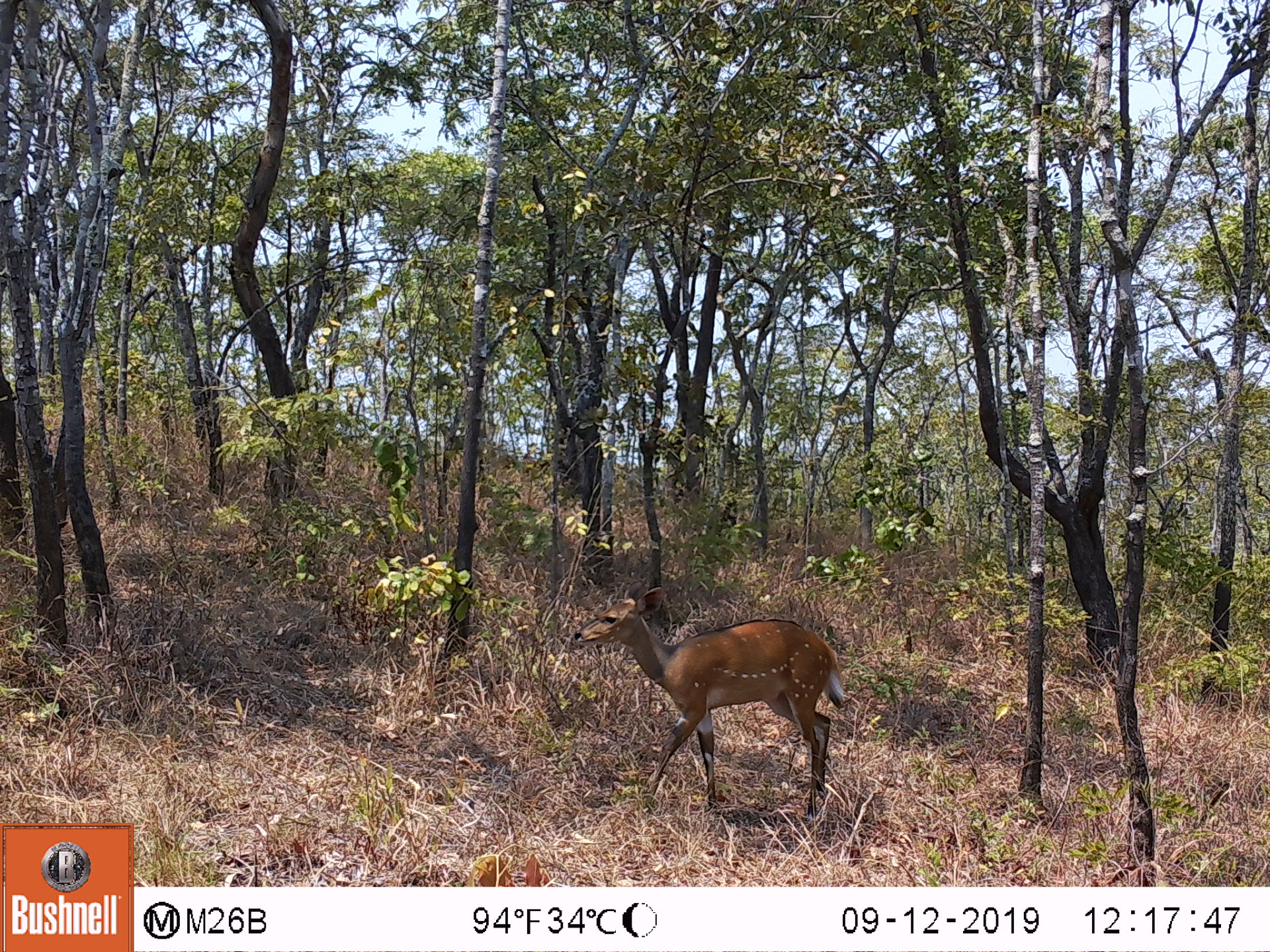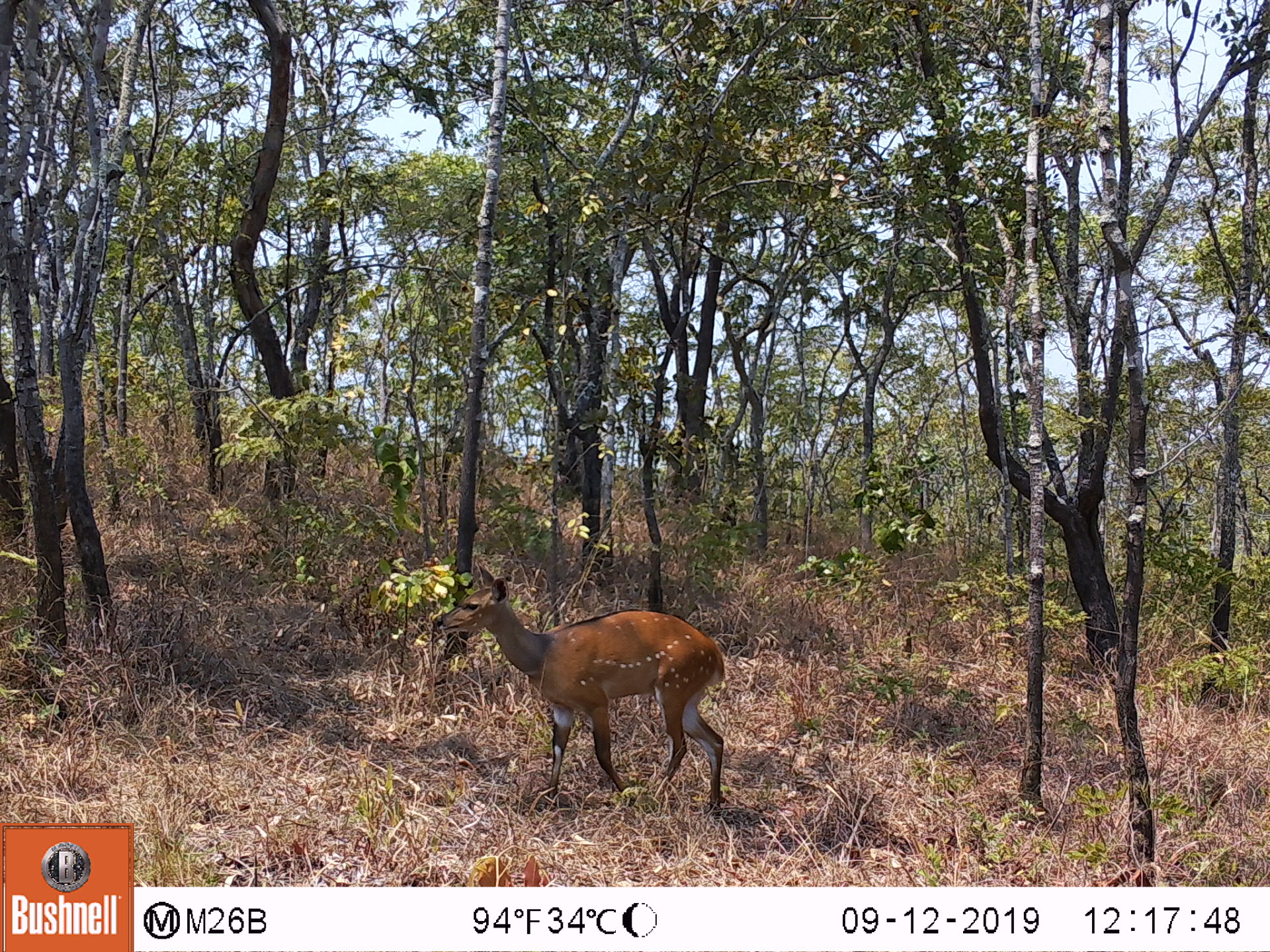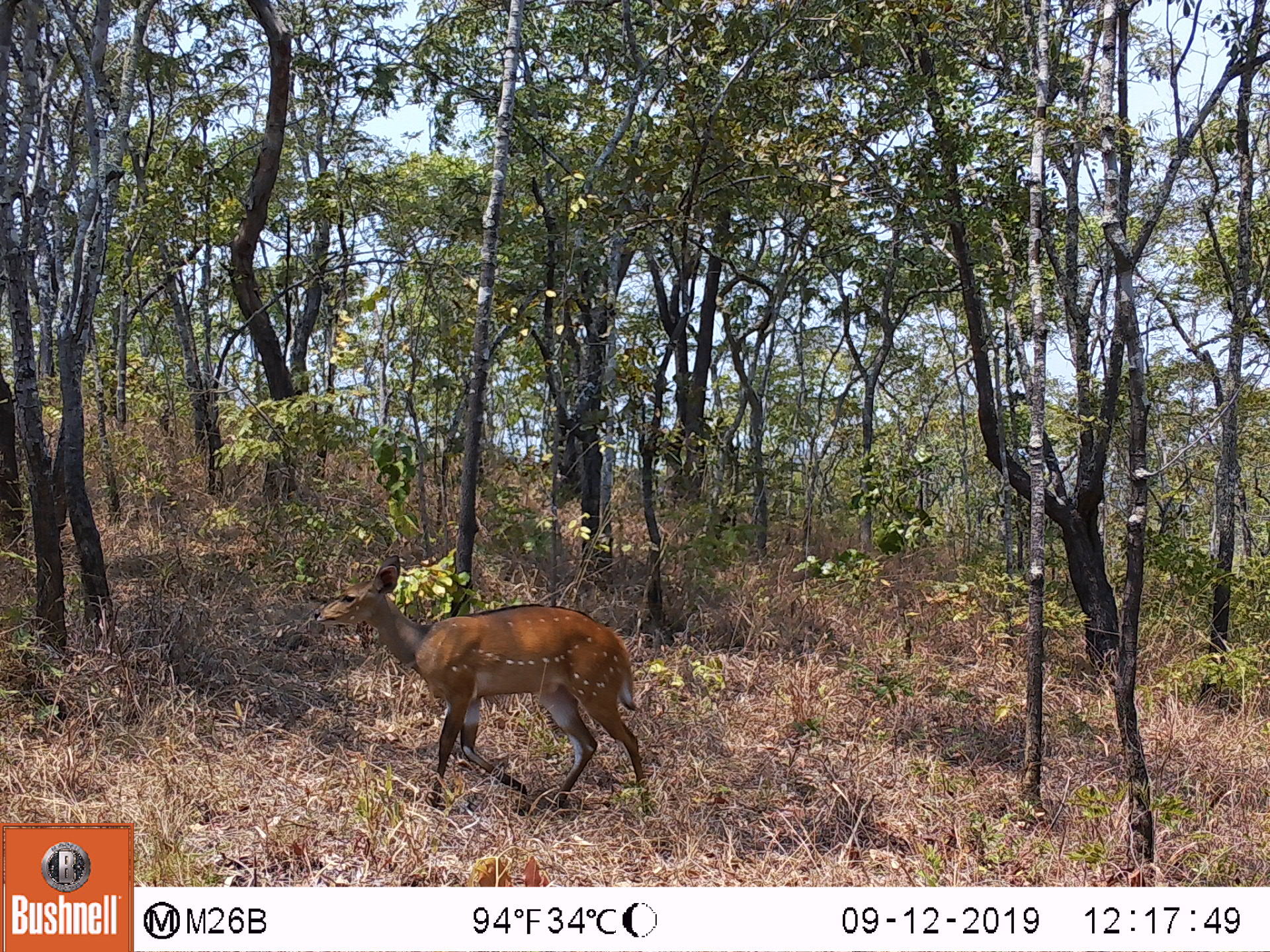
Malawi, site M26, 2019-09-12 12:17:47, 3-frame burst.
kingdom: Animalia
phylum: Chordata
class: Mammalia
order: Artiodactyla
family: Bovidae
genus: Tragelaphus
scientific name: Tragelaphus sylvaticus sylvaticus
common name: cape bushbuck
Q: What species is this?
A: Cape bushbuck (Tragelaphus sylvaticus sylvaticus).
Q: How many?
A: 1.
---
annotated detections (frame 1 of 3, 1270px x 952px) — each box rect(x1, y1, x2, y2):
cape bushbuck: rect(566, 579, 858, 826)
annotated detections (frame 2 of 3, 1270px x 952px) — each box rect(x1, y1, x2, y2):
cape bushbuck: rect(429, 559, 736, 826)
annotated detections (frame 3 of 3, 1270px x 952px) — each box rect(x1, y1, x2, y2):
cape bushbuck: rect(306, 549, 663, 824)